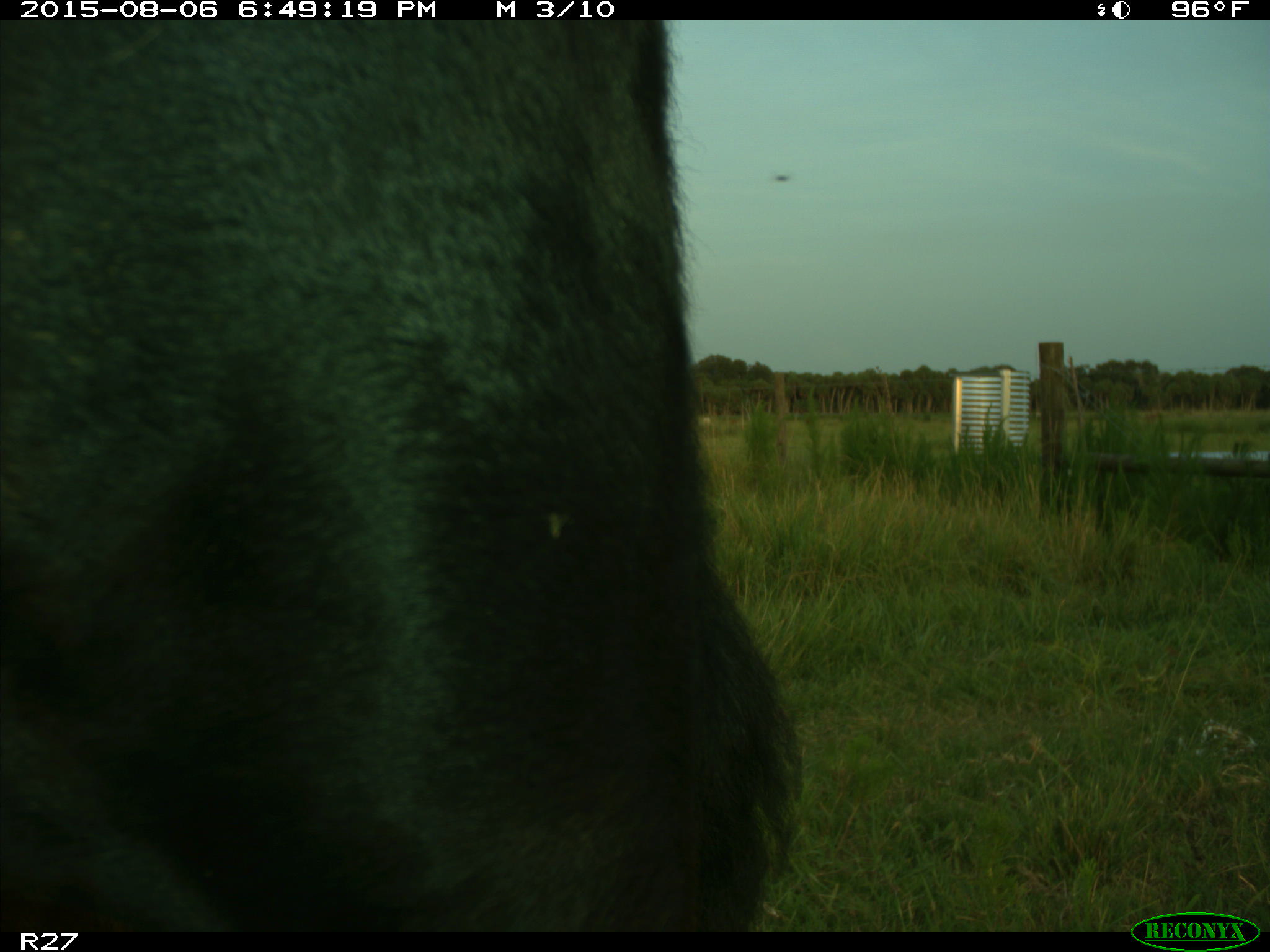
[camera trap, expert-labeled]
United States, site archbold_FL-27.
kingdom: Animalia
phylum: Chordata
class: Mammalia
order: Artiodactyla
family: Bovidae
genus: Bos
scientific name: Bos taurus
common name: domestic cow